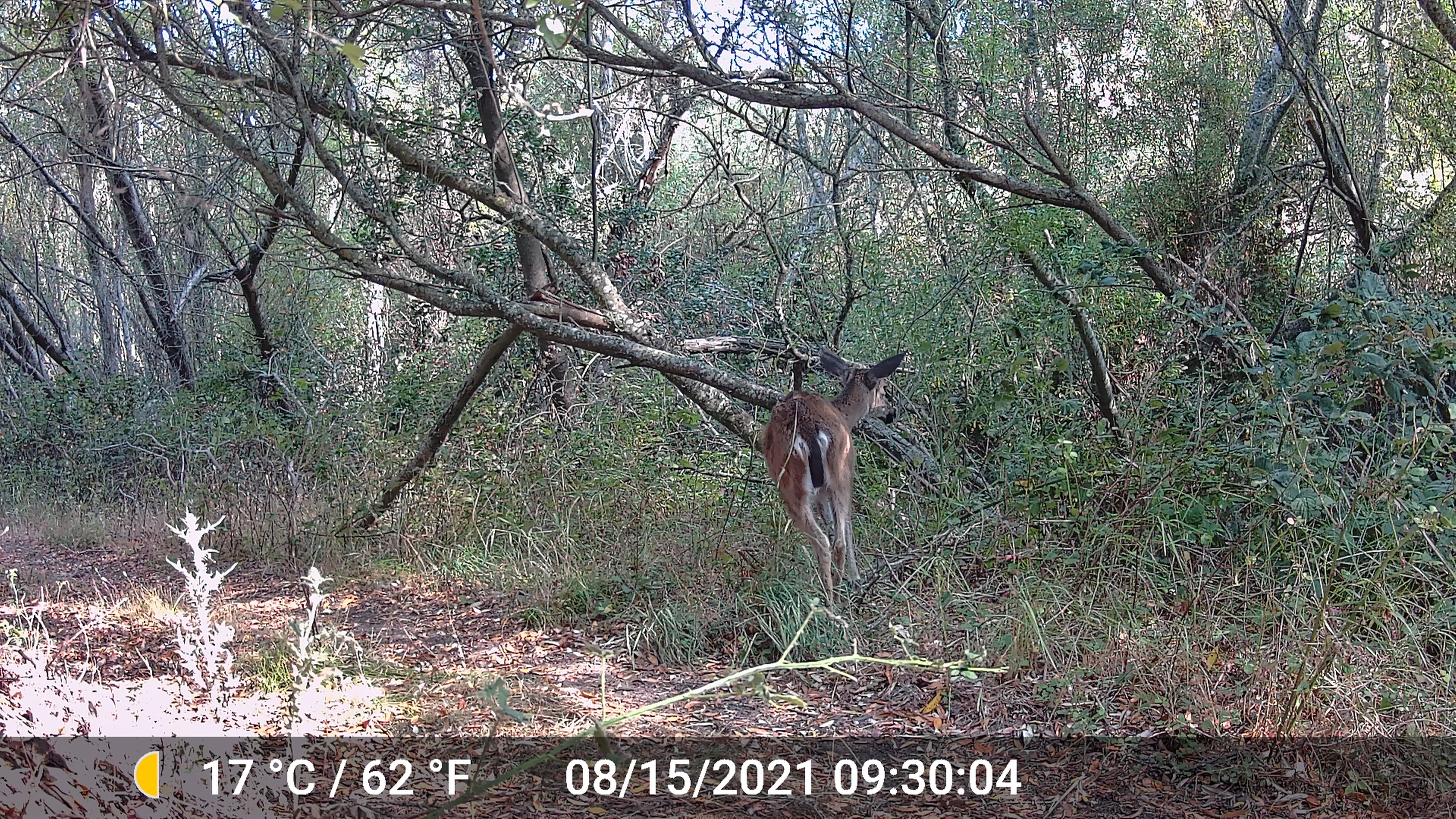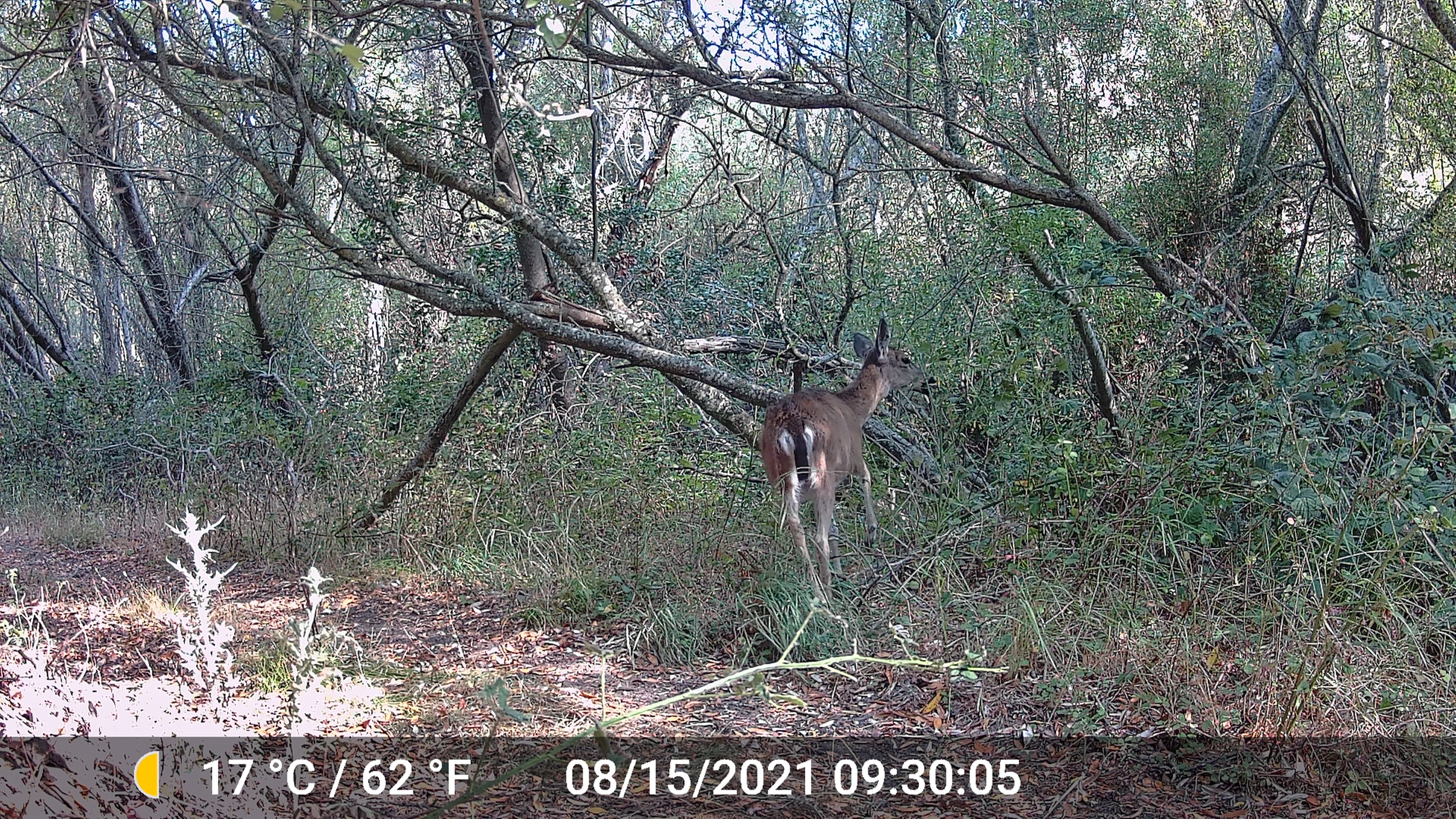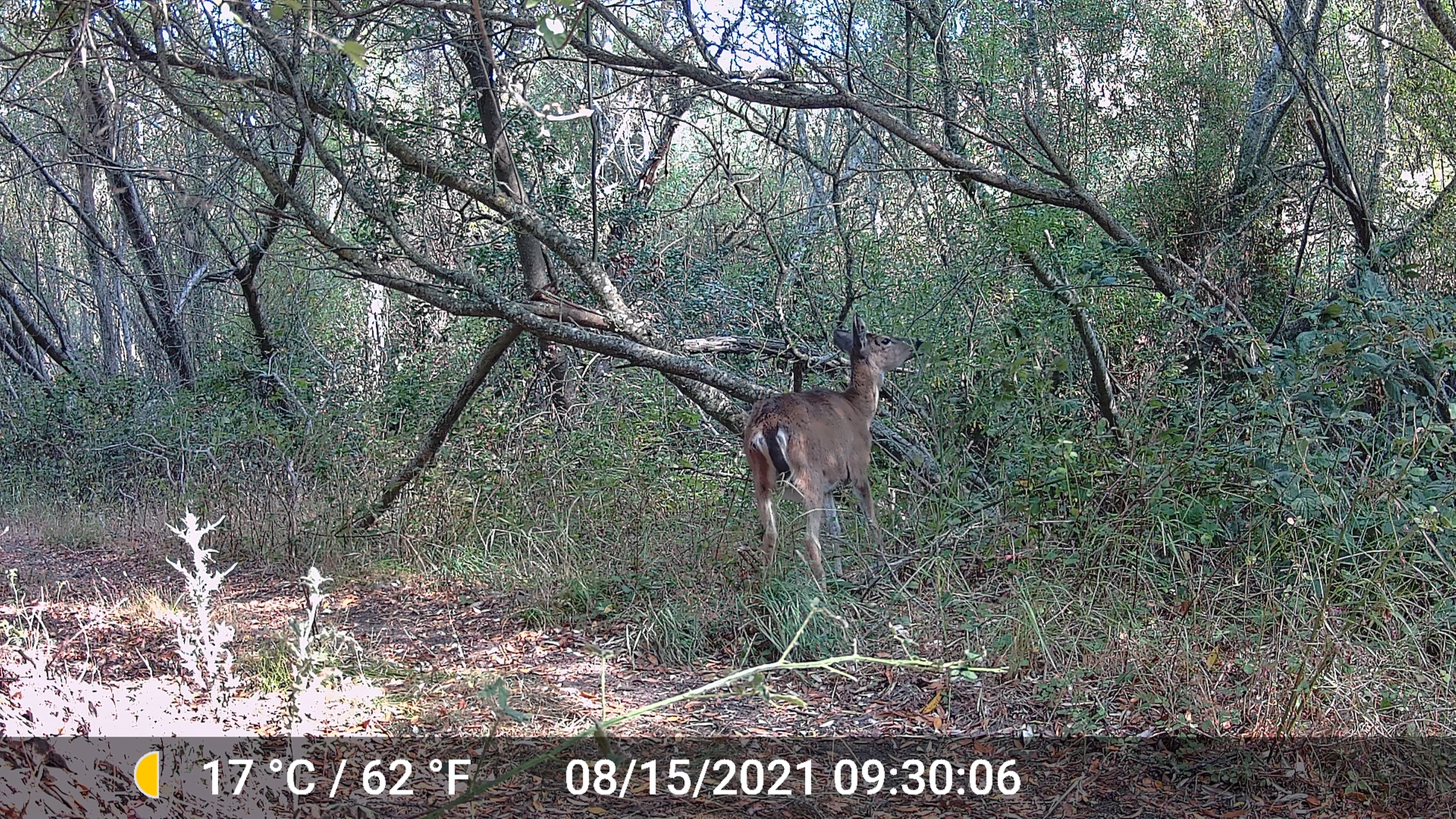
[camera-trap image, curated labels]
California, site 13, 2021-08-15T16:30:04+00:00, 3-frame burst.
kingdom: Animalia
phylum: Chordata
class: Mammalia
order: Artiodactyla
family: Cervidae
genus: Odocoileus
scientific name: Odocoileus hemionus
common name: mule deer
Mule deer (Odocoileus hemionus).